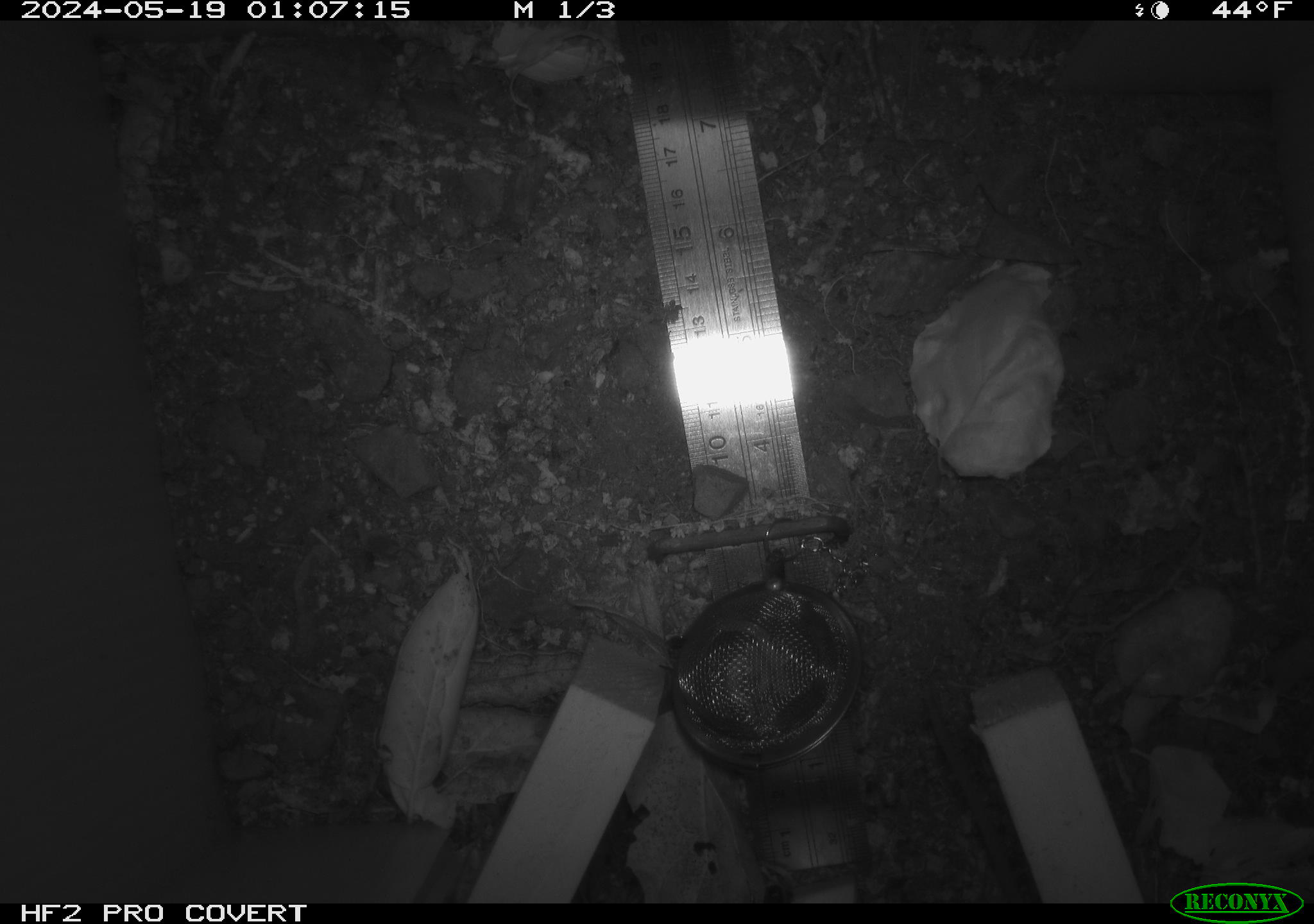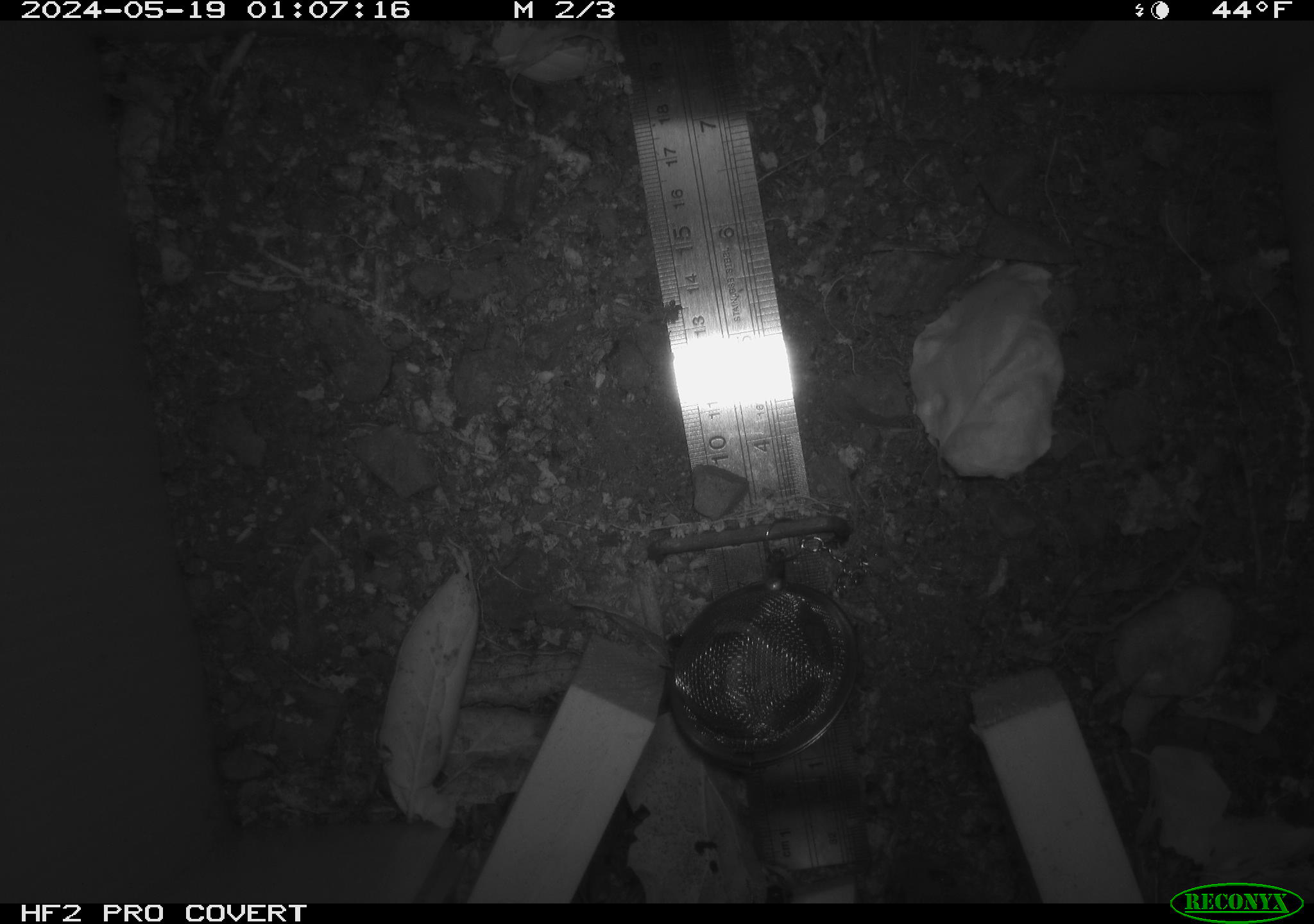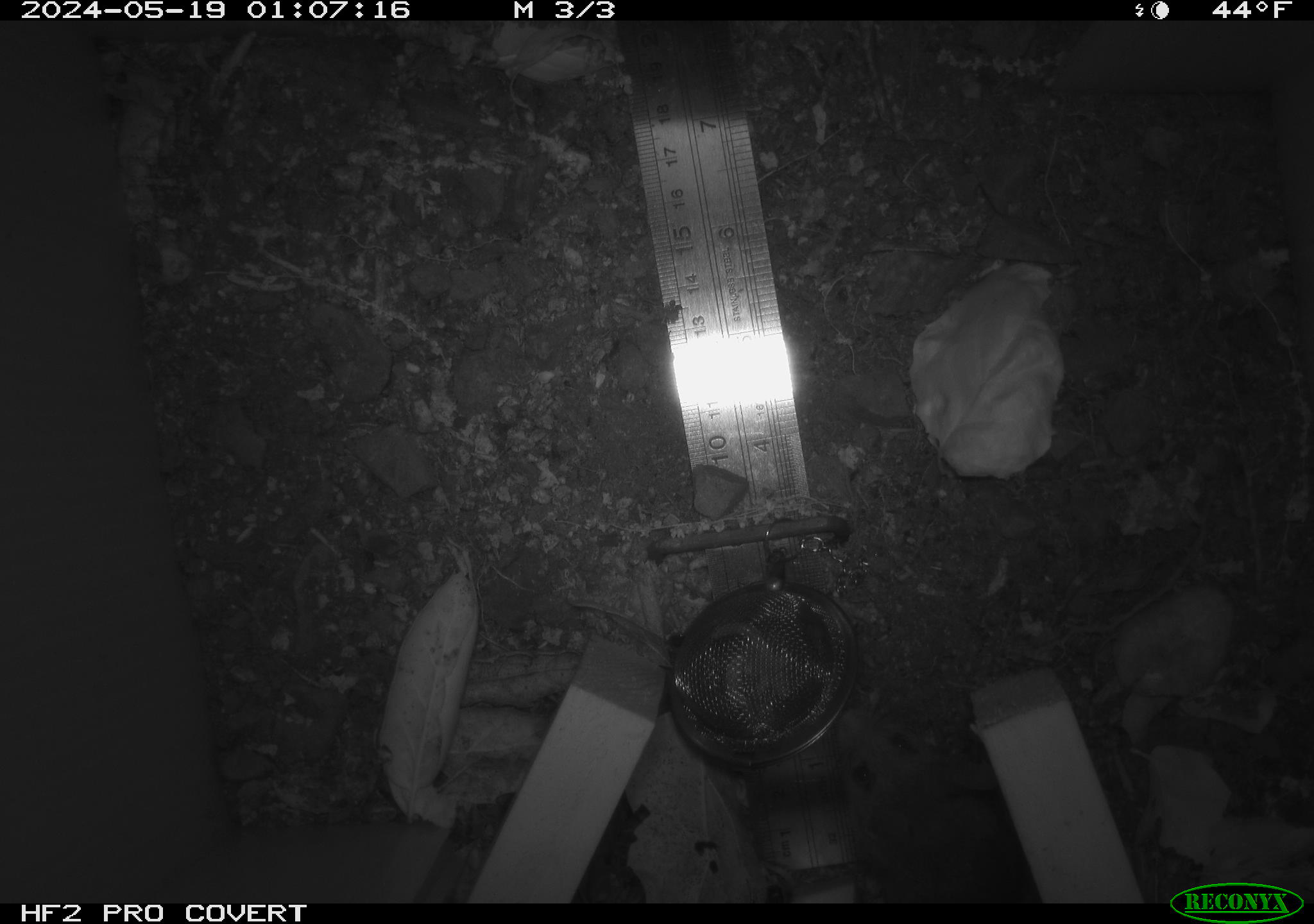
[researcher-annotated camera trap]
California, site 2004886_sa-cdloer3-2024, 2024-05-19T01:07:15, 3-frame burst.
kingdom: Animalia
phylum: Chordata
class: Mammalia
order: Rodentia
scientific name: Rodentia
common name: rodent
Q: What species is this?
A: Rodent (Rodentia).